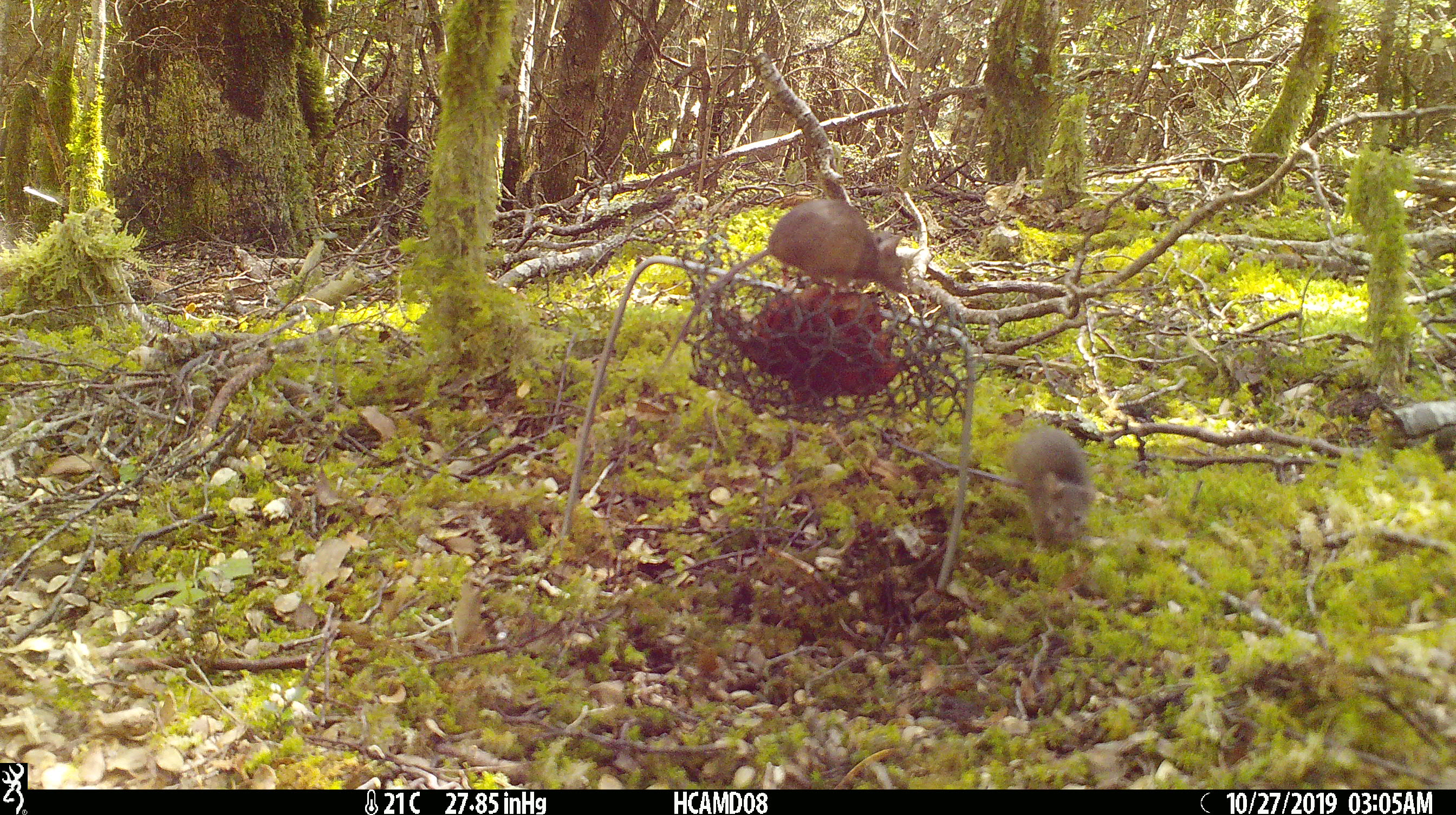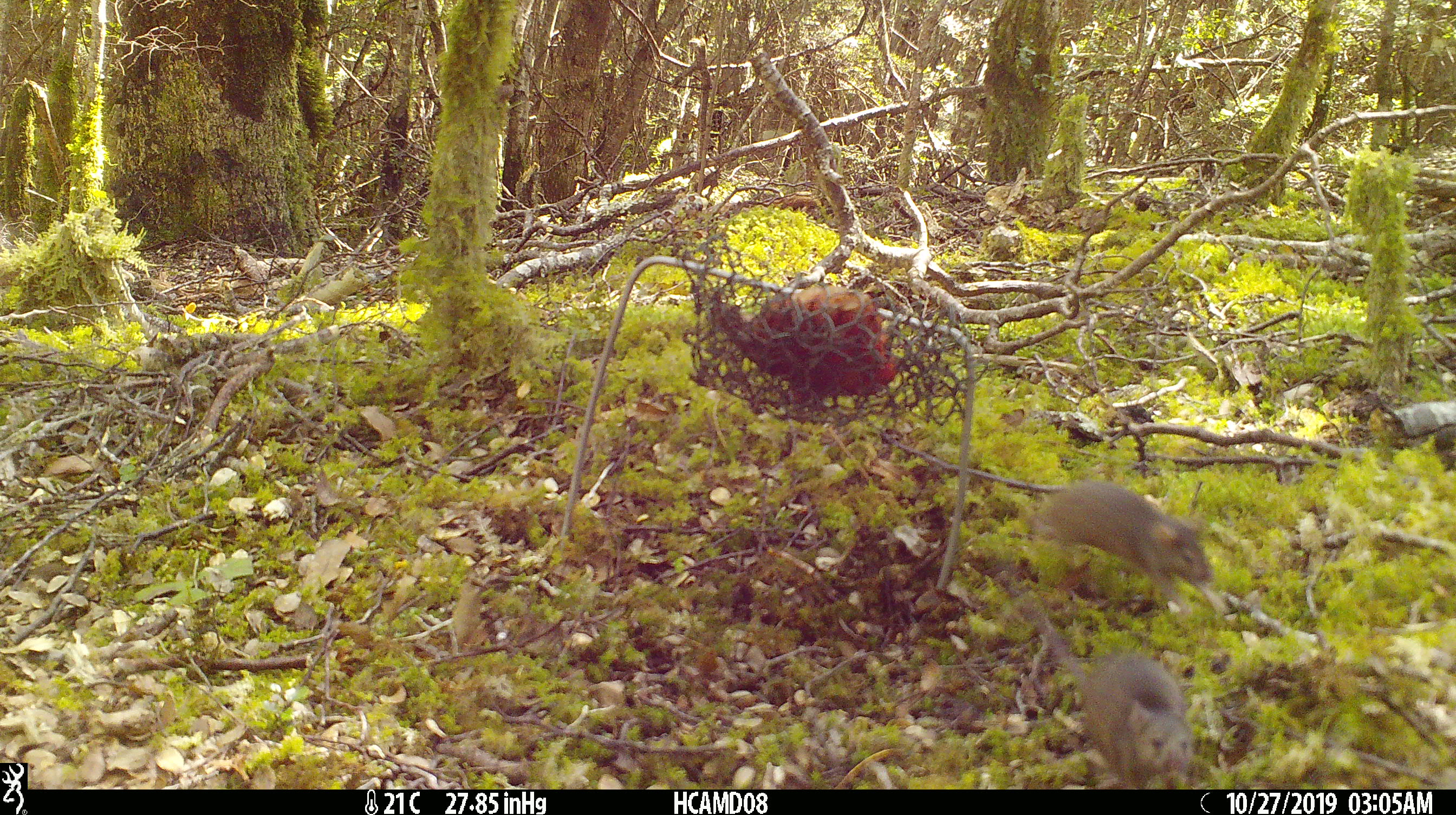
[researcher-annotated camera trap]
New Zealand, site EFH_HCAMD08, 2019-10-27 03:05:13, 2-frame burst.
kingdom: Animalia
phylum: Chordata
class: Mammalia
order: Rodentia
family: Muridae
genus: Mus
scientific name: Mus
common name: mouse